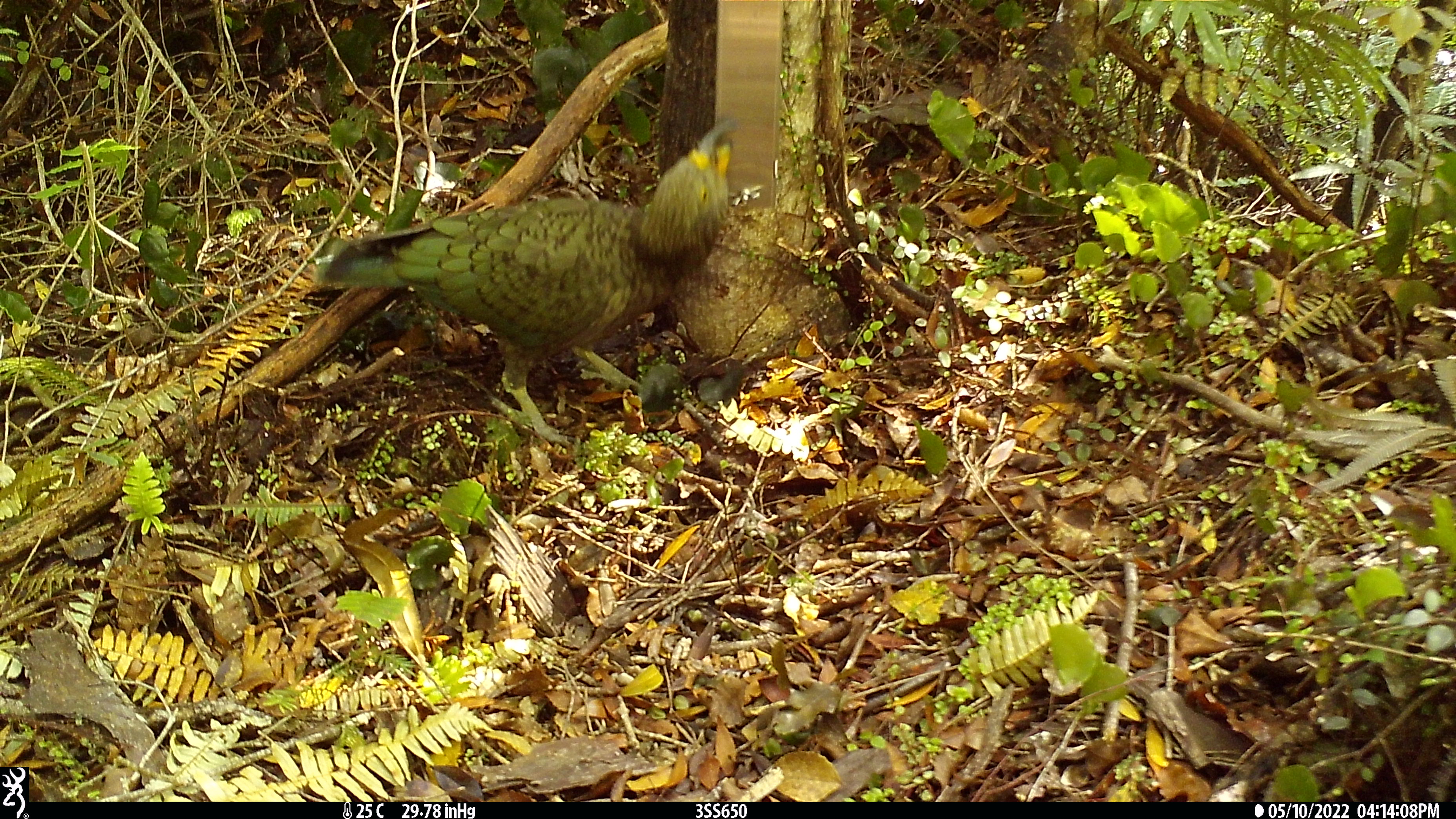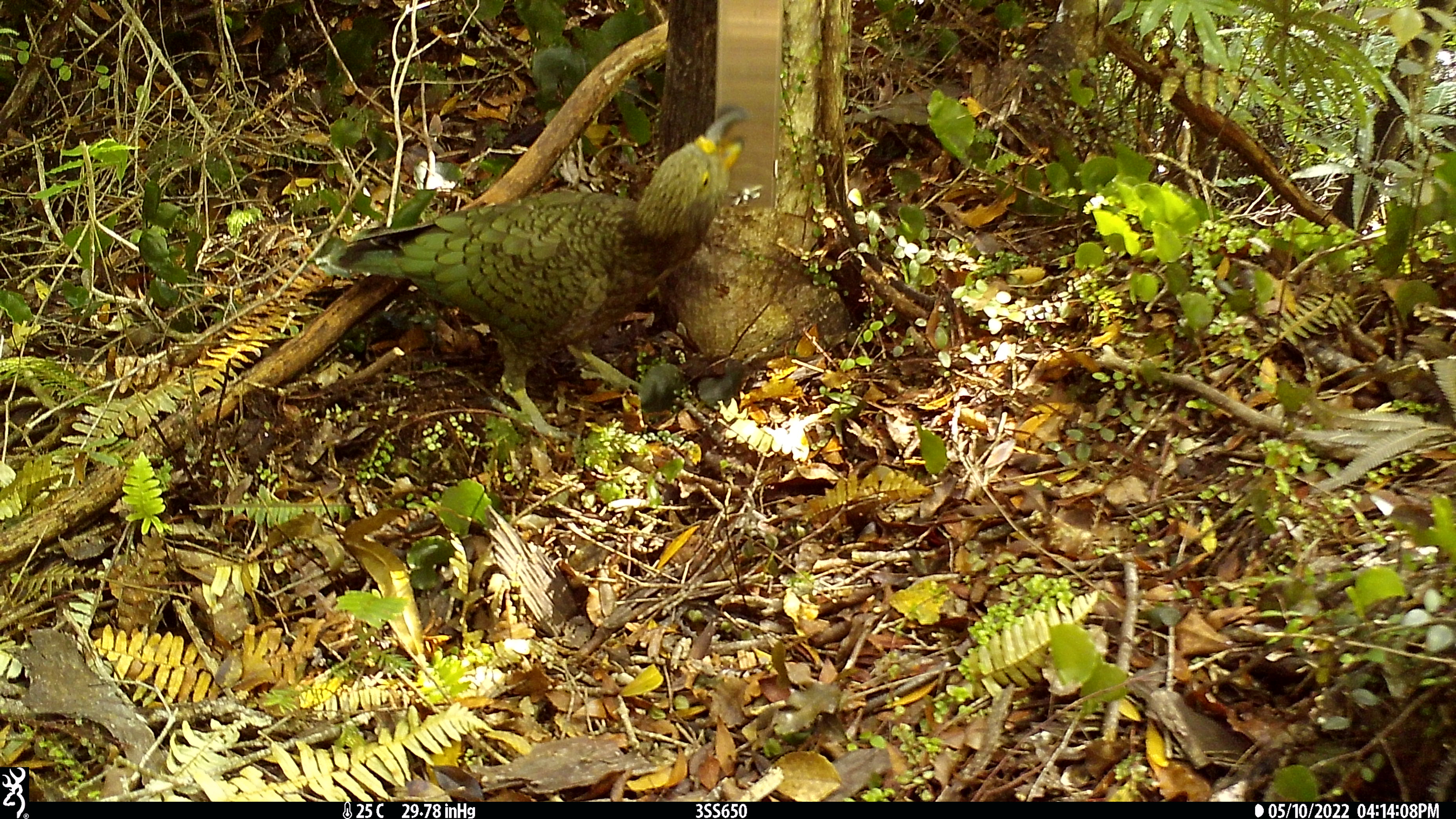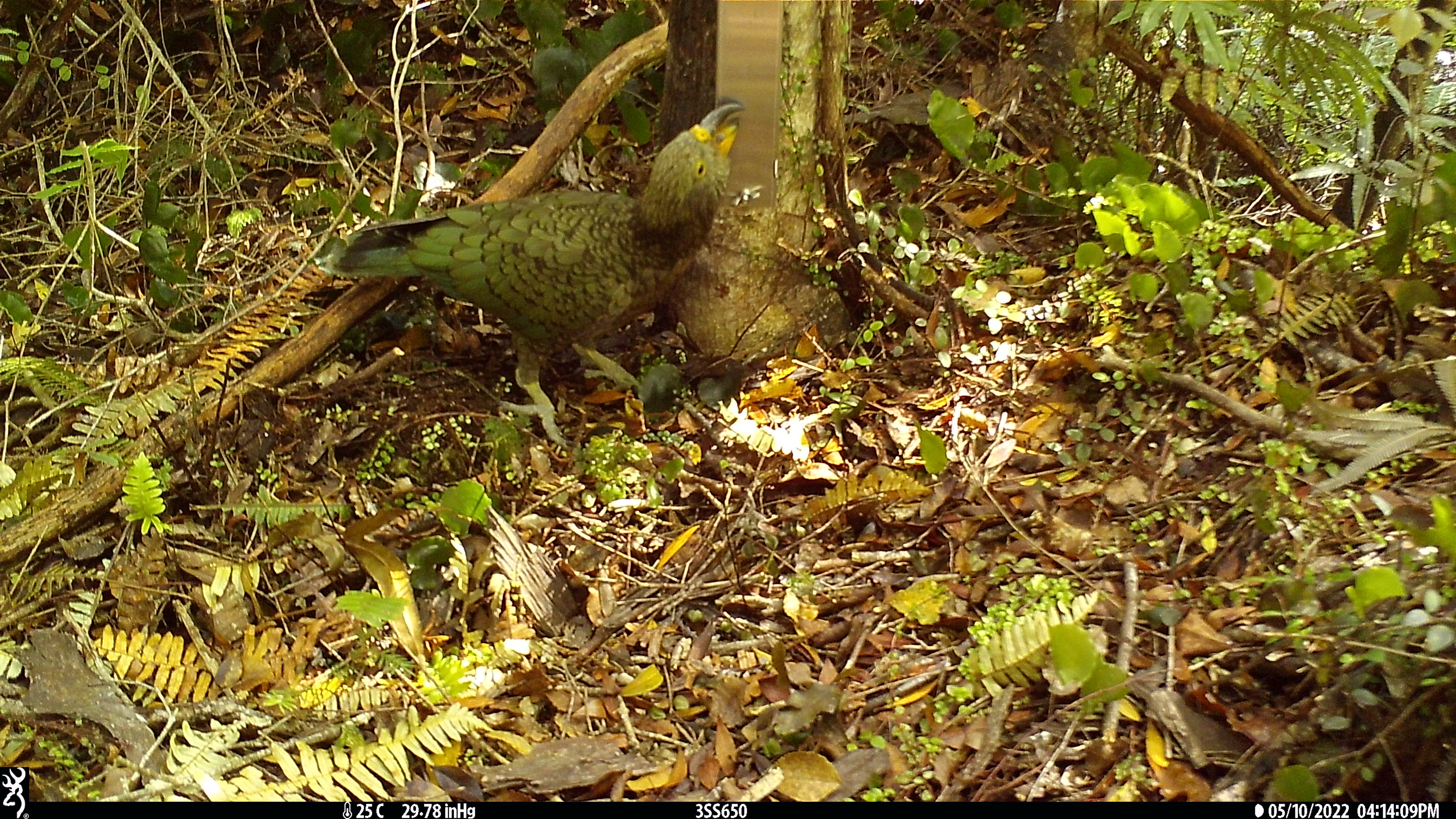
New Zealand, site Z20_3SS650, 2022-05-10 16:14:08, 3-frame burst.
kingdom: Animalia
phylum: Chordata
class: Aves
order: Psittaciformes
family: Strigopidae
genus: Nestor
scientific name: Nestor notabilis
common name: kea